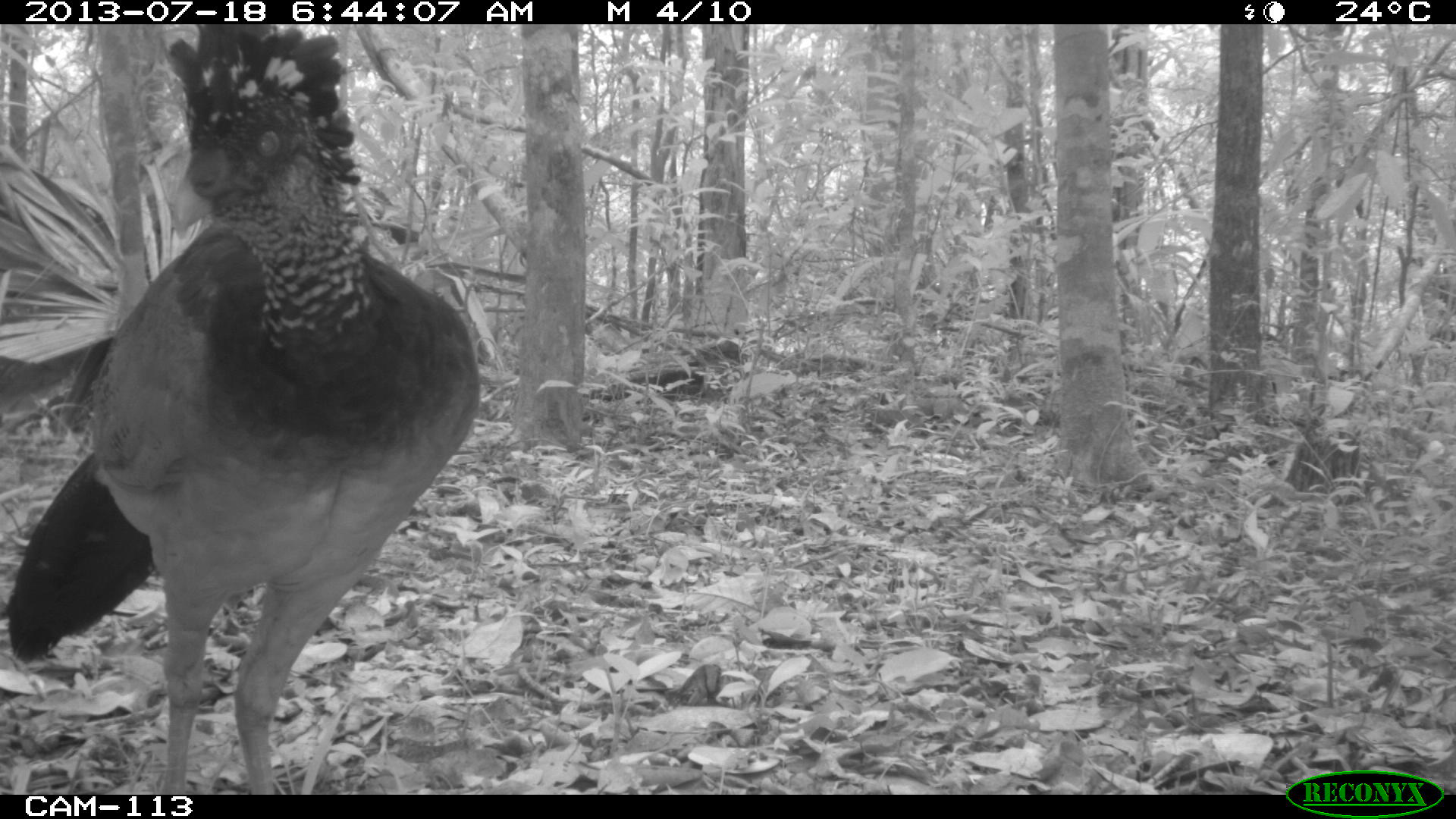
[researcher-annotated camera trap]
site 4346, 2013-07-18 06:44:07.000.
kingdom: Animalia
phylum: Chordata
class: Aves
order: Galliformes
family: Cracidae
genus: Crax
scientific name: Crax rubra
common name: great curassow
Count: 1.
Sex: female.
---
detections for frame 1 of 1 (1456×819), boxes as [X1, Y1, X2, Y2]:
crax rubra: [0, 23, 479, 793]